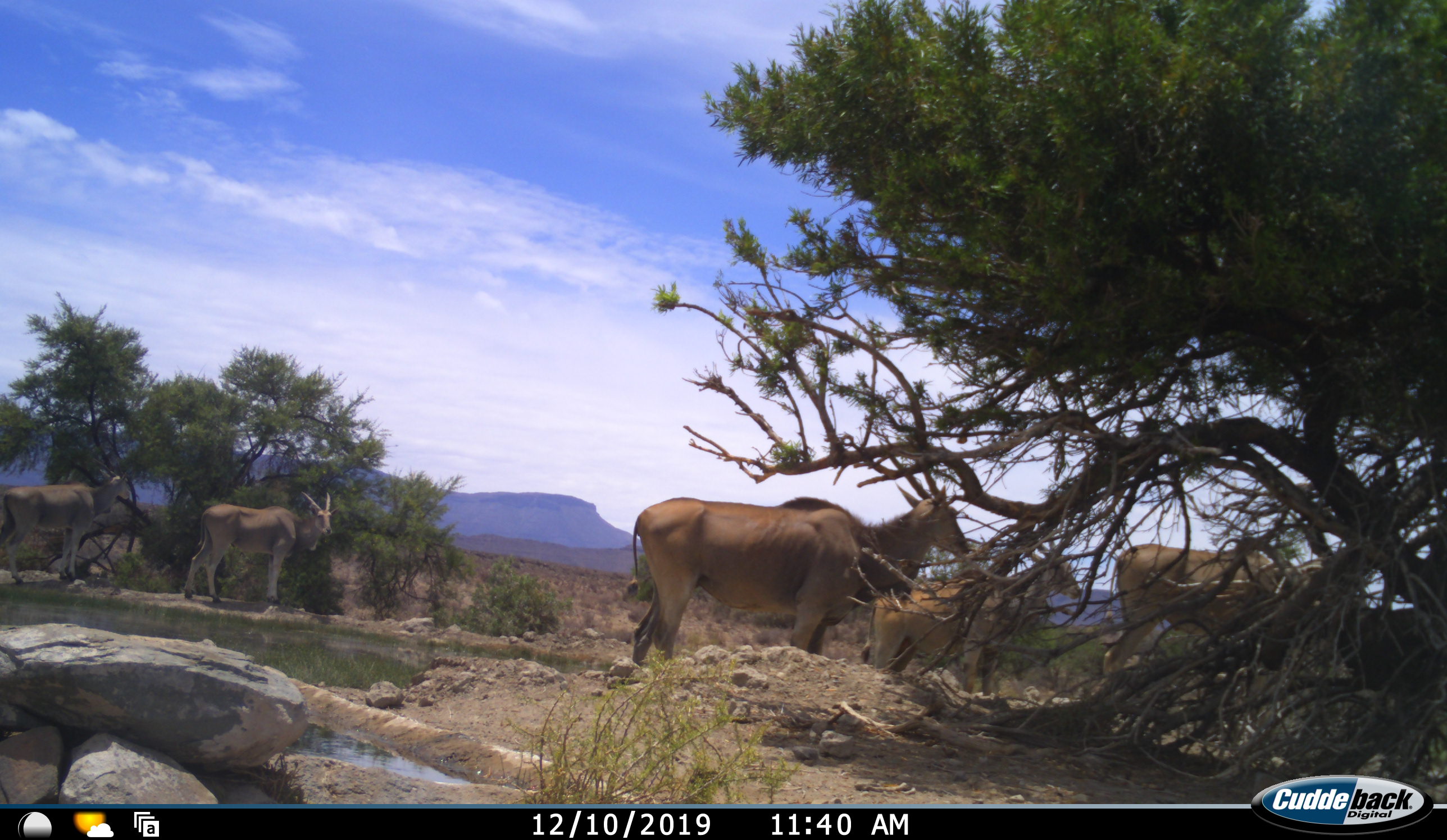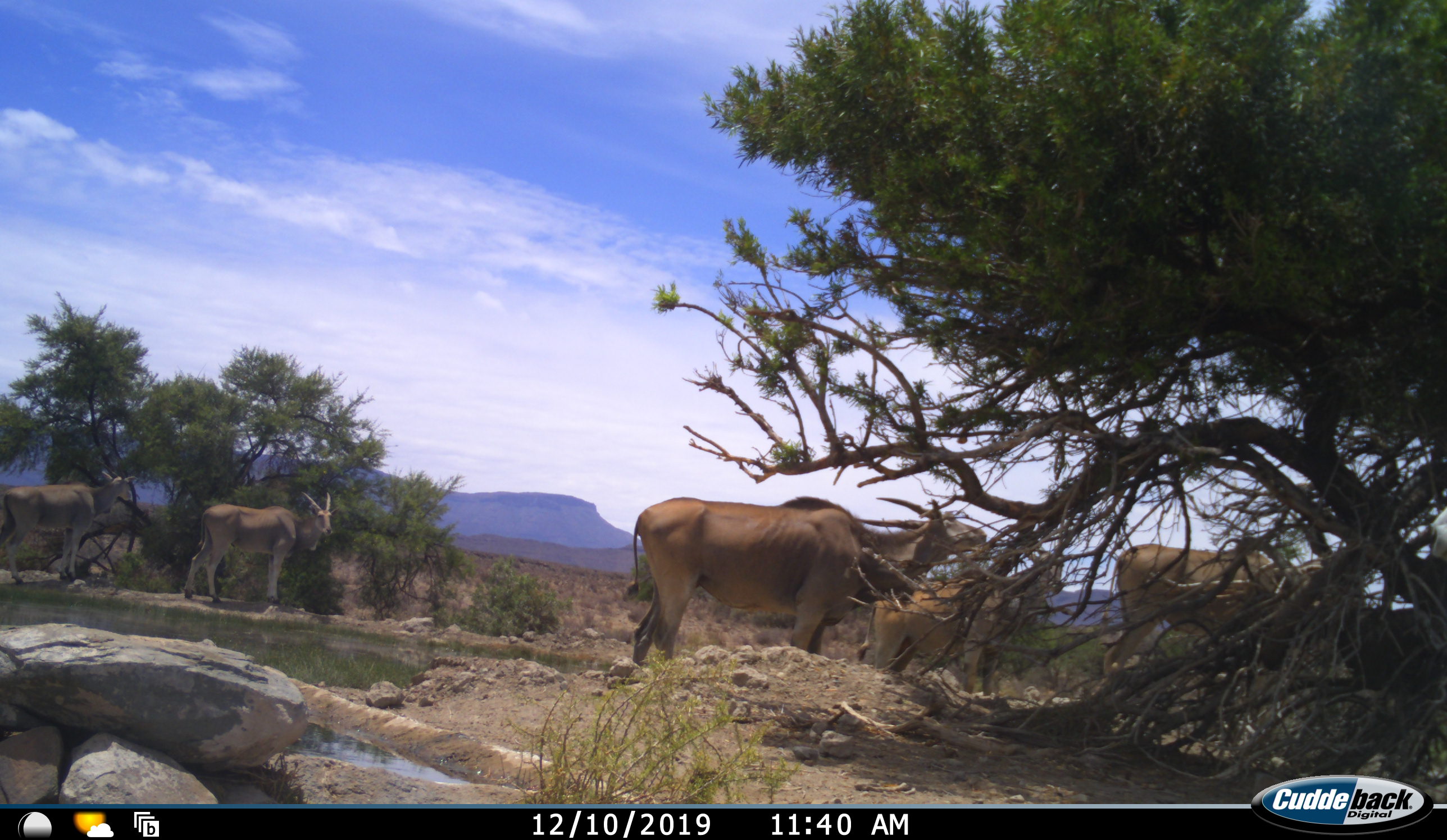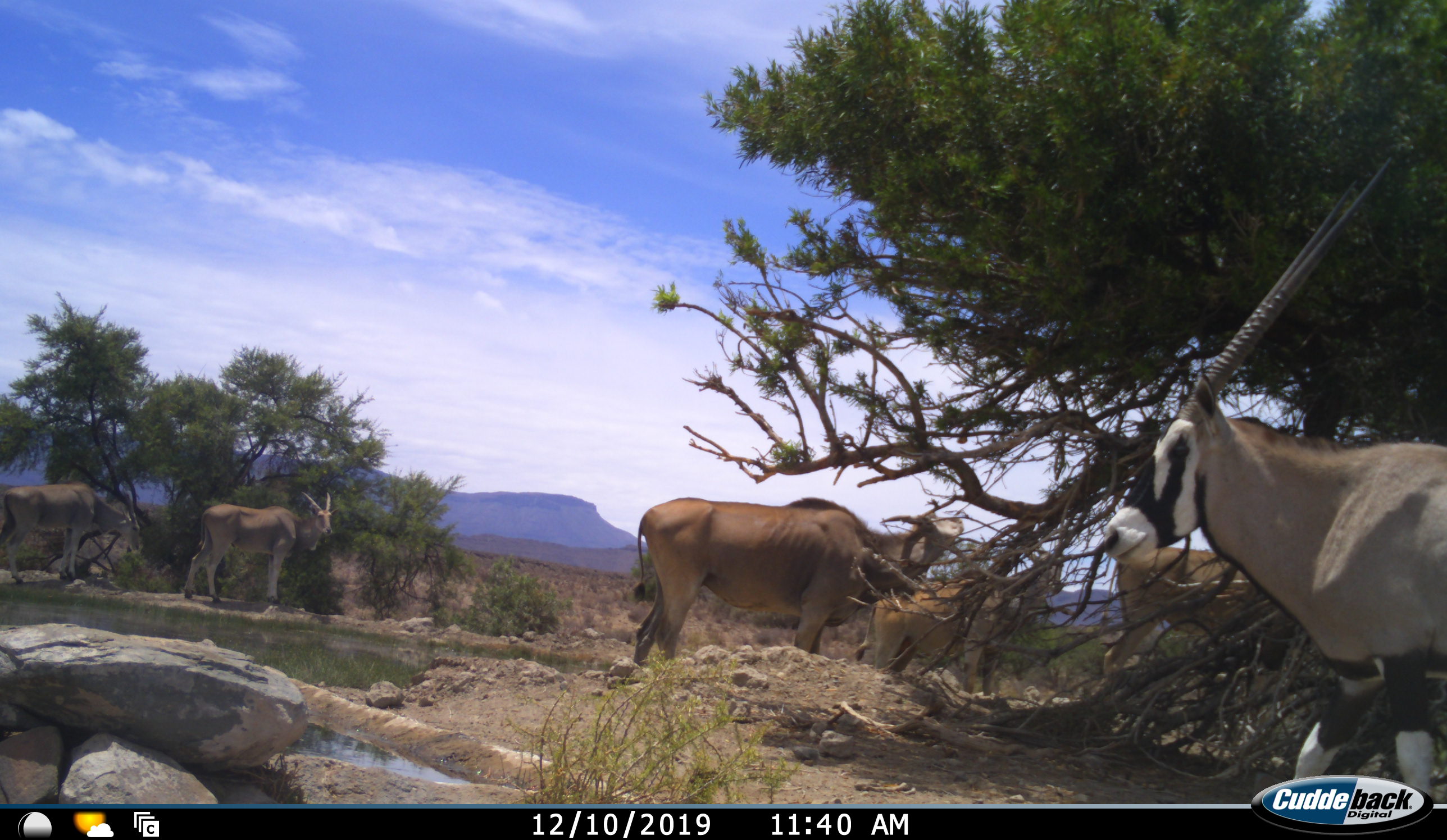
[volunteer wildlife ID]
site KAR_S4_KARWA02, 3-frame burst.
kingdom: Animalia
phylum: Chordata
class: Mammalia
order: Artiodactyla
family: Bovidae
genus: Tragelaphus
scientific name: Tragelaphus oryx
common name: eland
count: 5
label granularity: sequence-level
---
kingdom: Animalia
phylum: Chordata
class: Mammalia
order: Artiodactyla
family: Bovidae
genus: Oryx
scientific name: Oryx gazella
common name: gemsbok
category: oryx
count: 1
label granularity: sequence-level